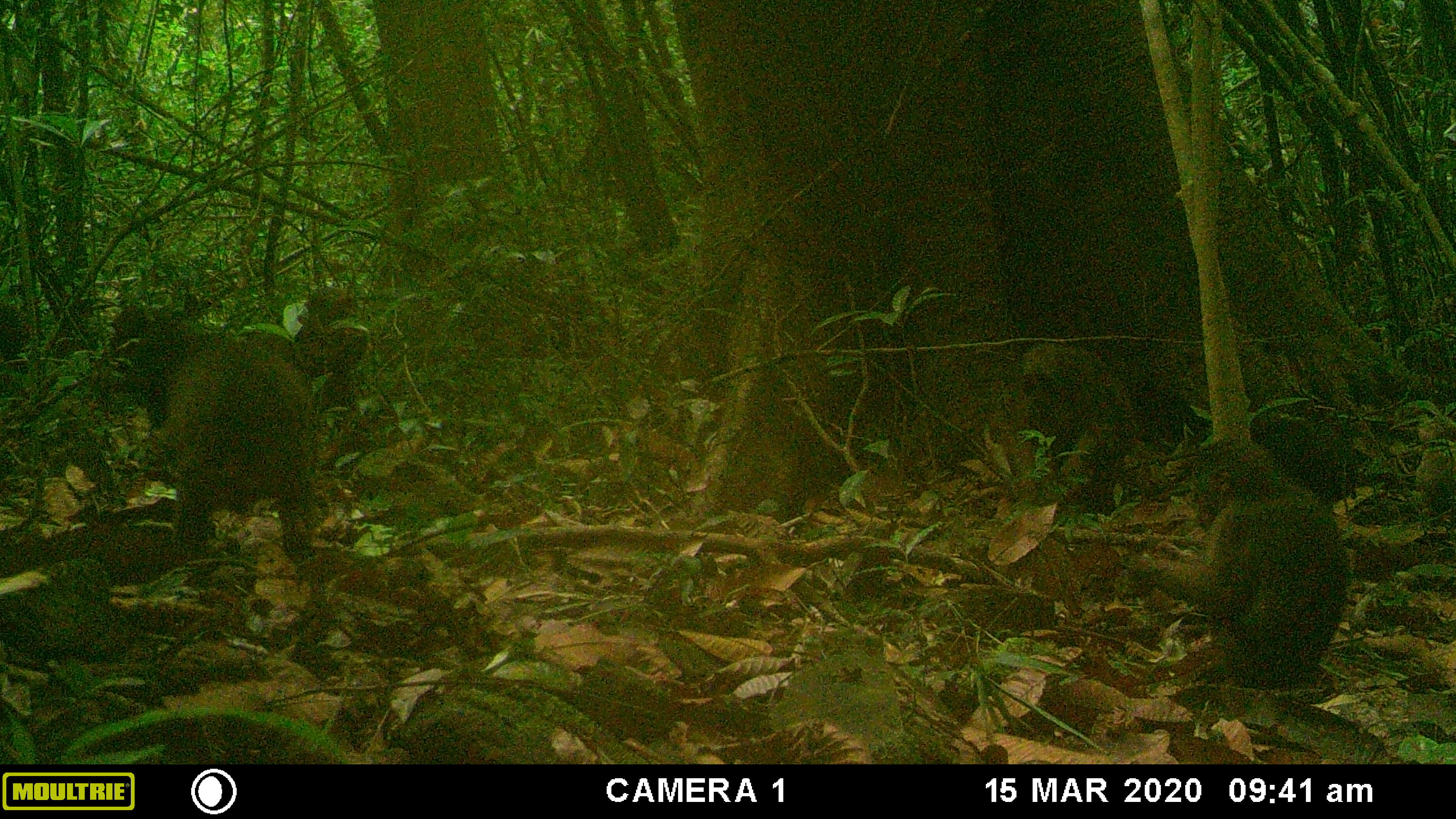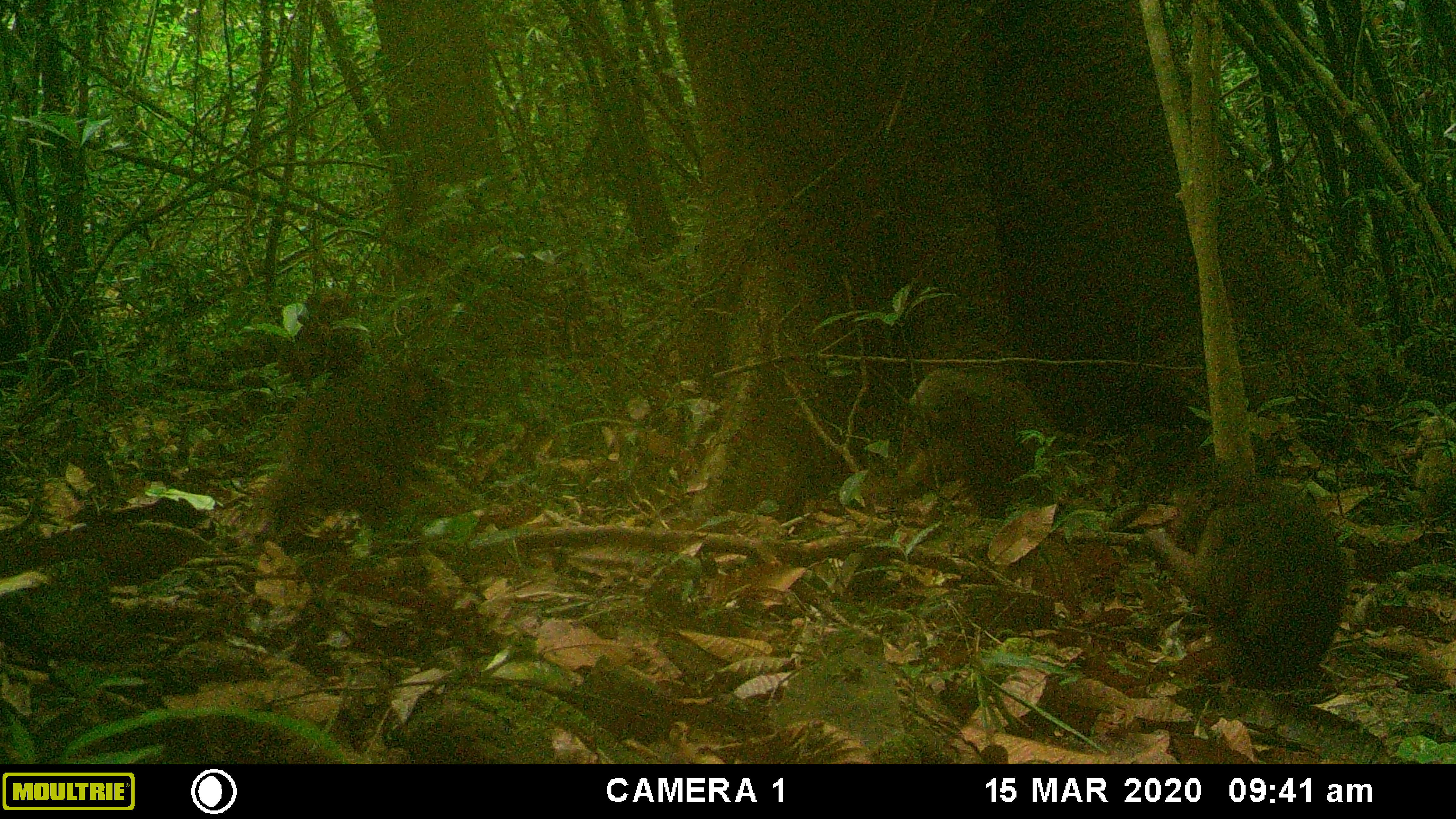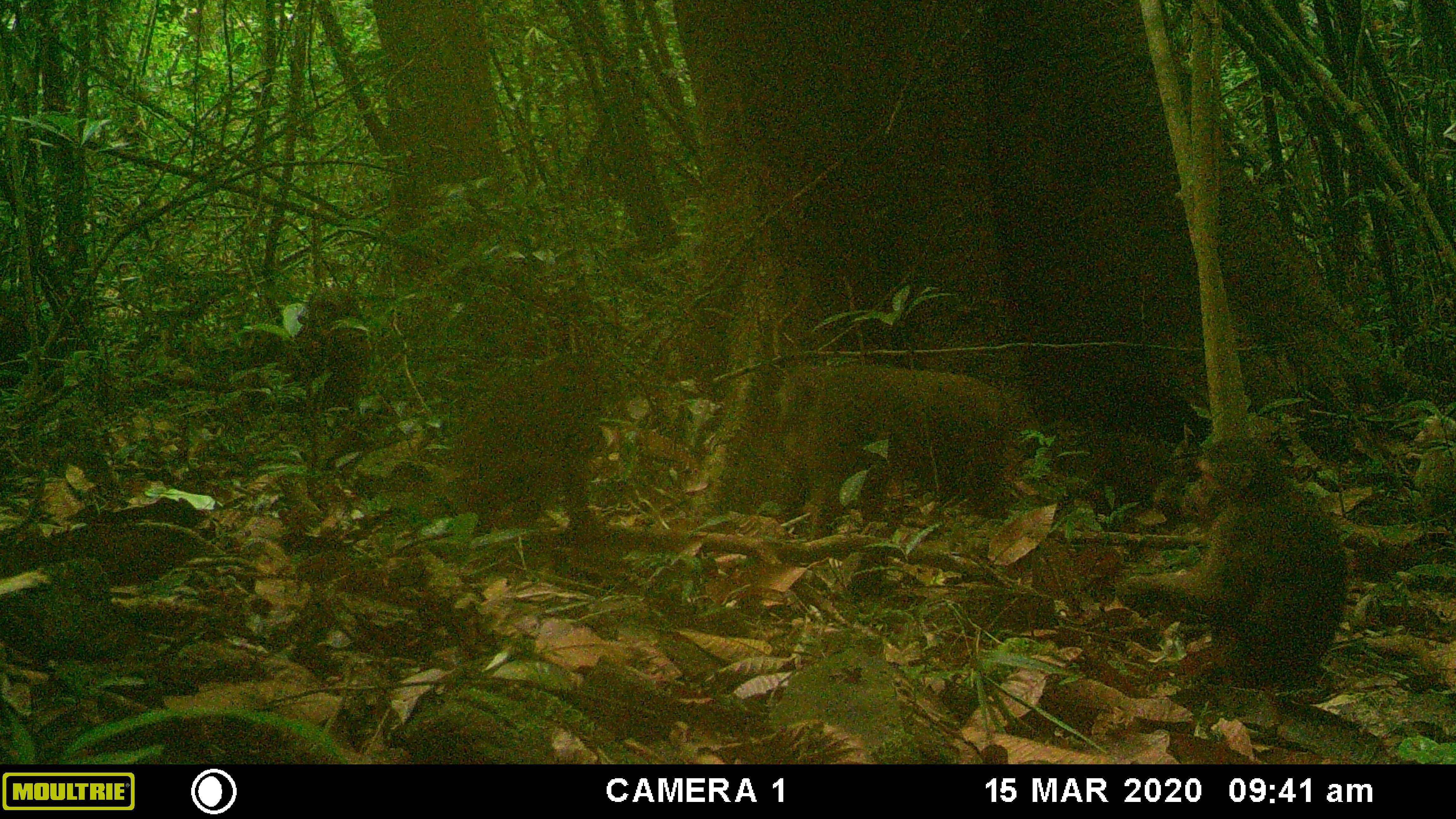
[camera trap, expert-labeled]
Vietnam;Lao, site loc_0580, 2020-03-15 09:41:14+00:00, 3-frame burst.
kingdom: Animalia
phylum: Chordata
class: Mammalia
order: Primates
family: Cercopithecidae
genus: Macaca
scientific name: Macaca arctoides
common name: stump-tailed macaque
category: stump tailed macaque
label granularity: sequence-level